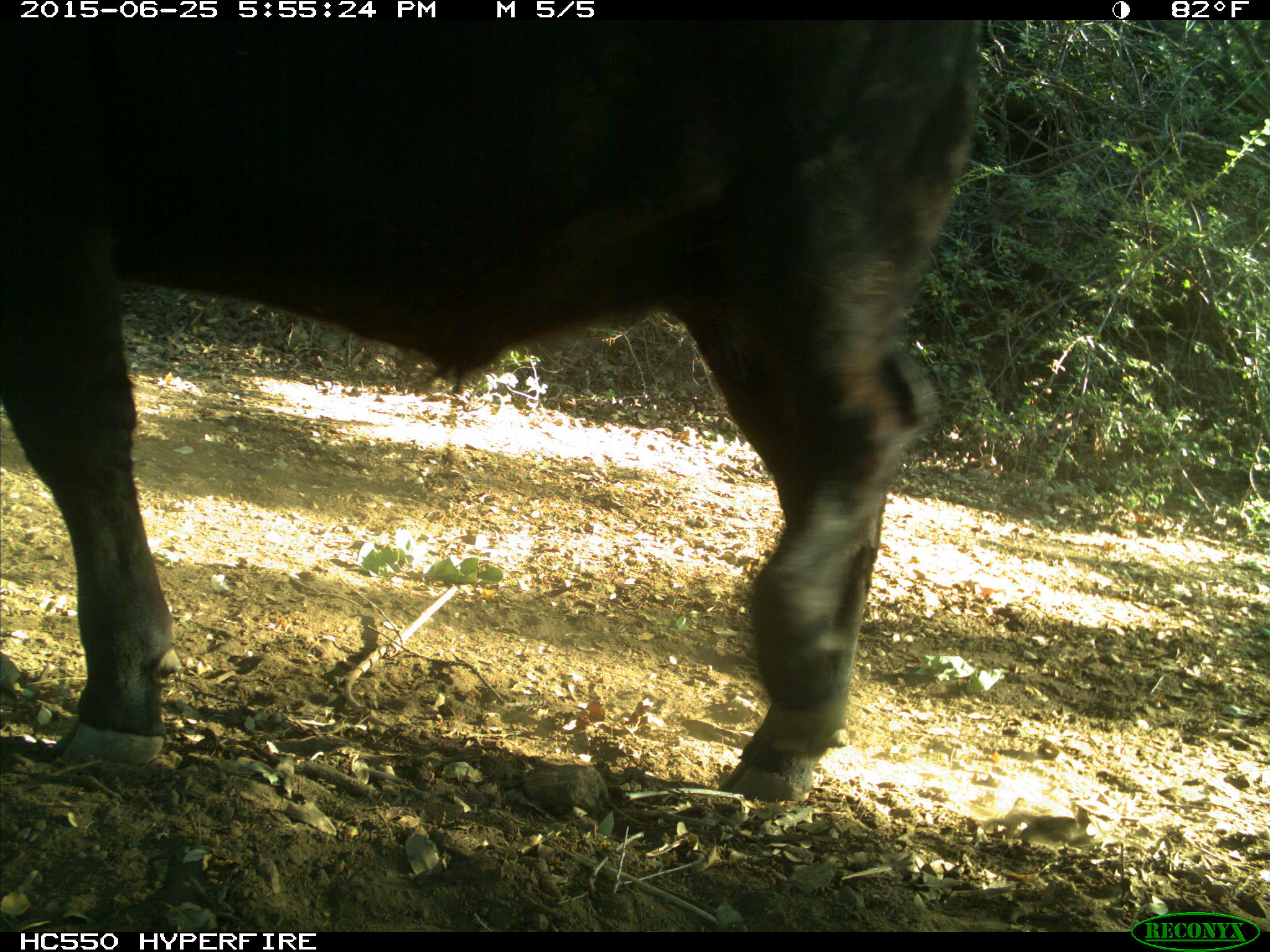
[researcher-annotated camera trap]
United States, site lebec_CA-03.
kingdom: Animalia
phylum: Chordata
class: Mammalia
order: Artiodactyla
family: Bovidae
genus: Bos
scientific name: Bos taurus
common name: domestic cow